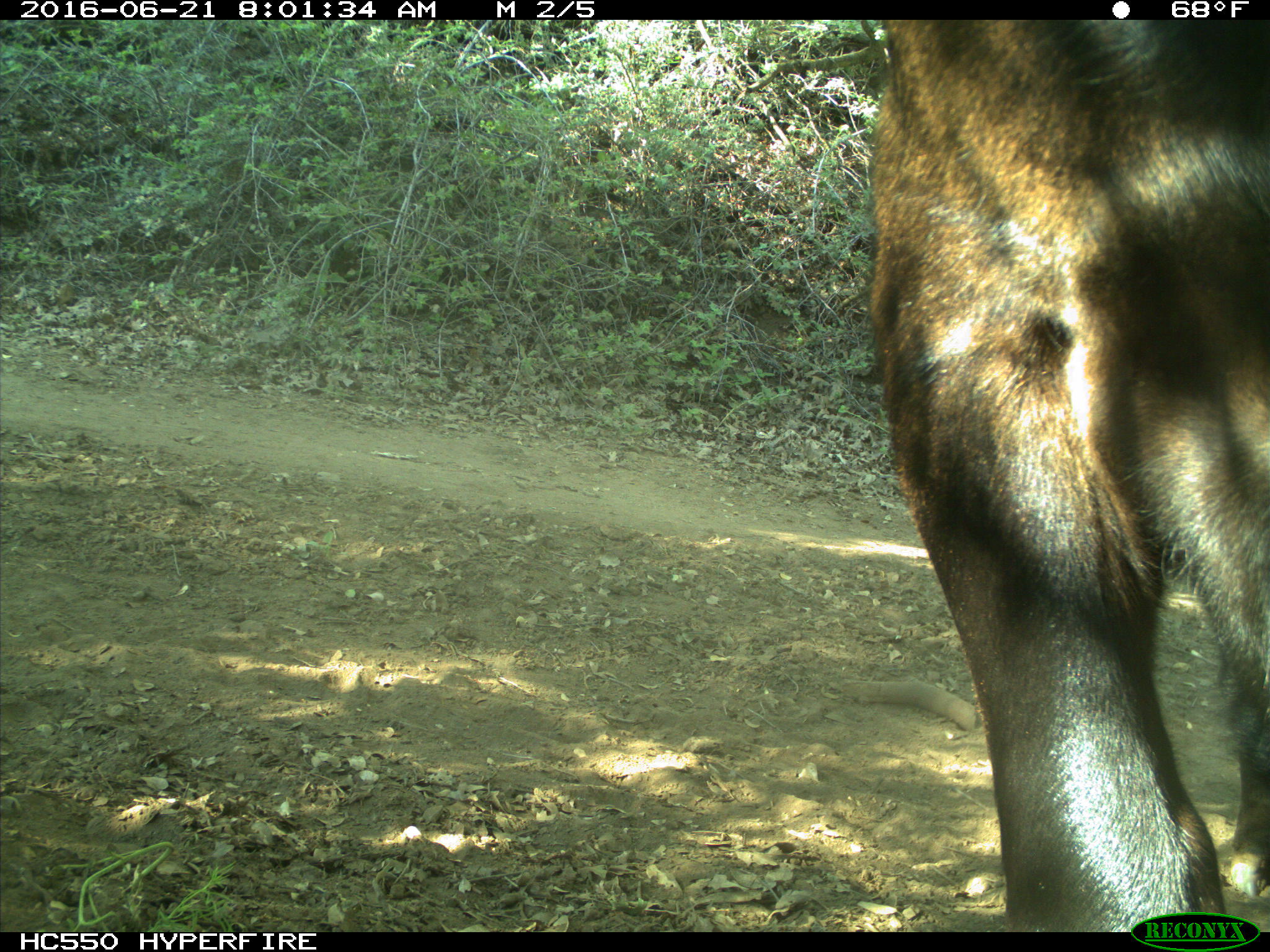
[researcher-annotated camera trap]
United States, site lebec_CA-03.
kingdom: Animalia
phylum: Chordata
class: Mammalia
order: Artiodactyla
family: Bovidae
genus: Bos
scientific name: Bos taurus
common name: domestic cow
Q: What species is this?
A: Bos taurus (domestic cow).